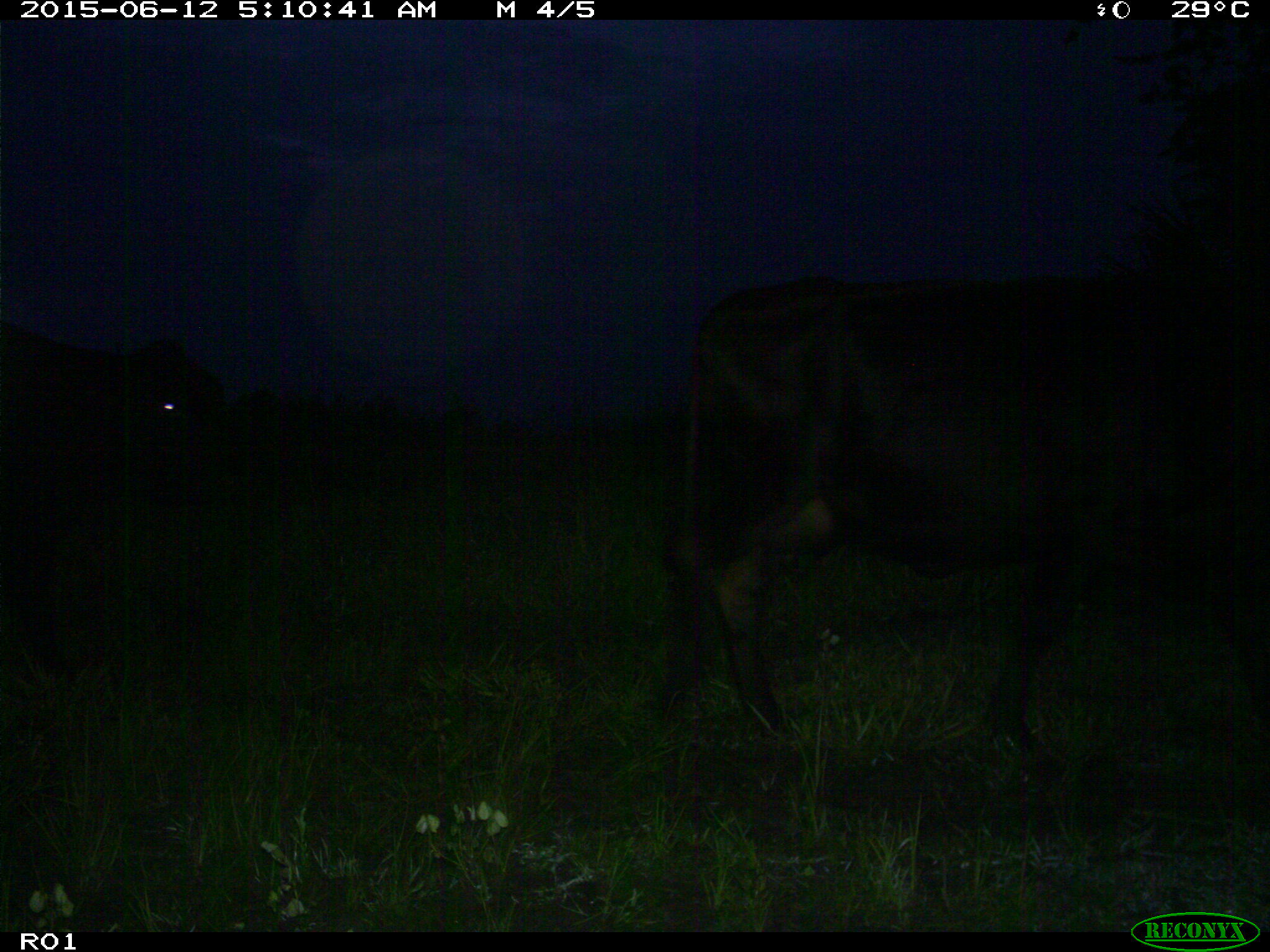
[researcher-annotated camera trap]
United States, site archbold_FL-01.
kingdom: Animalia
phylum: Chordata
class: Mammalia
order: Artiodactyla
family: Bovidae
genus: Bos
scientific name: Bos taurus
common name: domestic cow